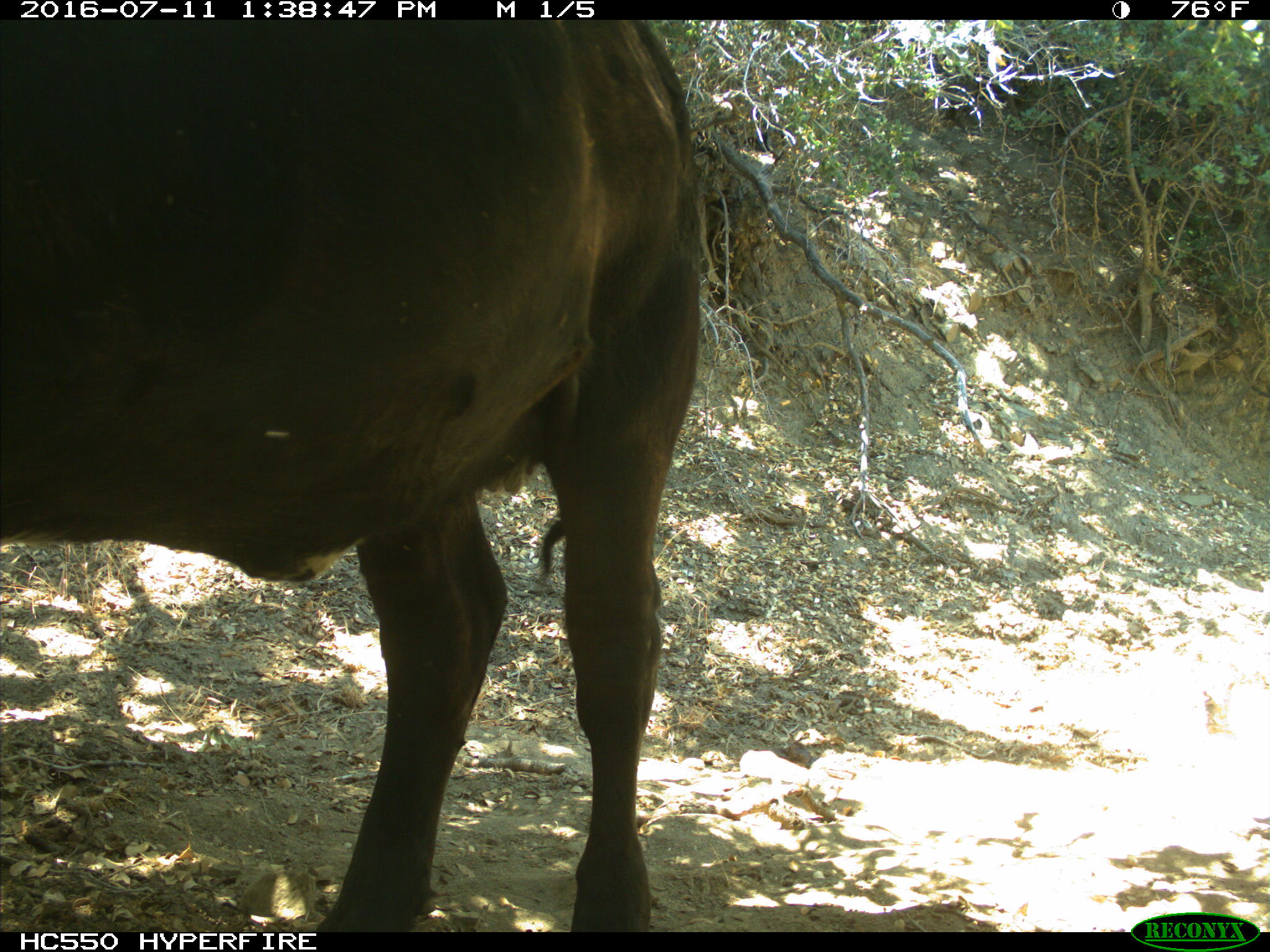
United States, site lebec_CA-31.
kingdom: Animalia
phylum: Chordata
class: Mammalia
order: Artiodactyla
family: Bovidae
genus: Bos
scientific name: Bos taurus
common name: domestic cow